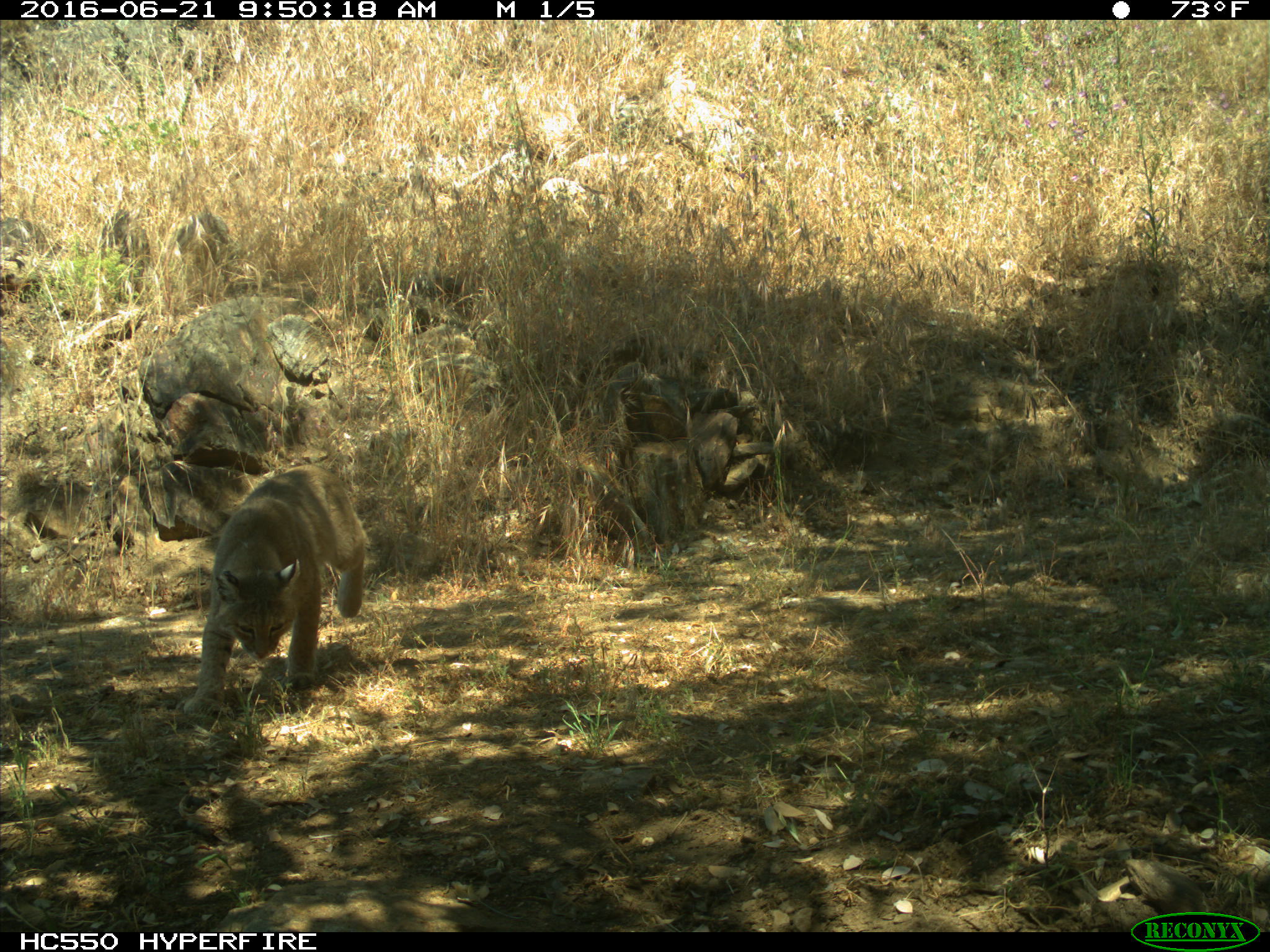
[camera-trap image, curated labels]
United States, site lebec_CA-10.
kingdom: Animalia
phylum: Chordata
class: Mammalia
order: Carnivora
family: Felidae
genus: Lynx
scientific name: Lynx rufus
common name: bobcat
Lynx rufus (bobcat).